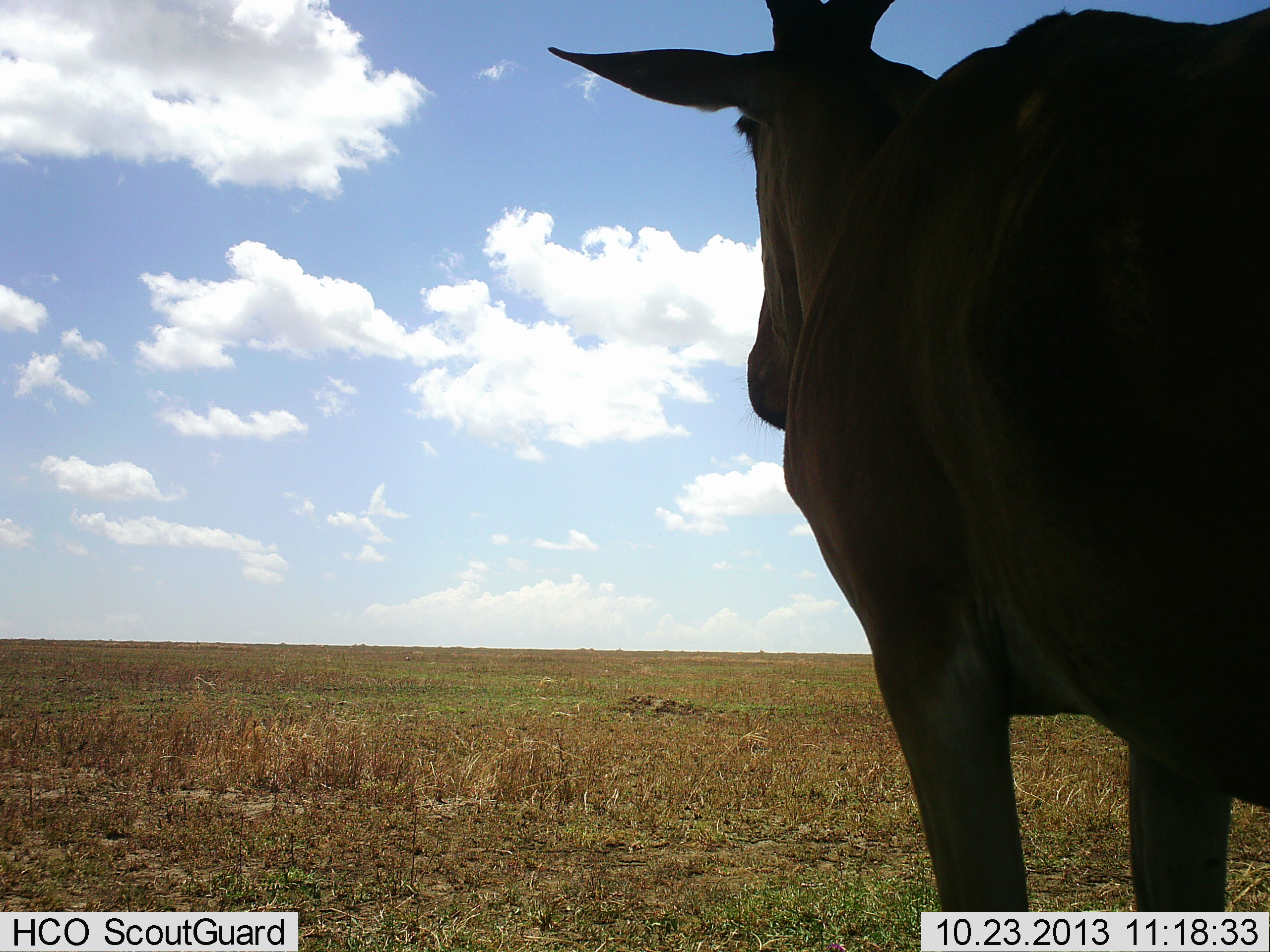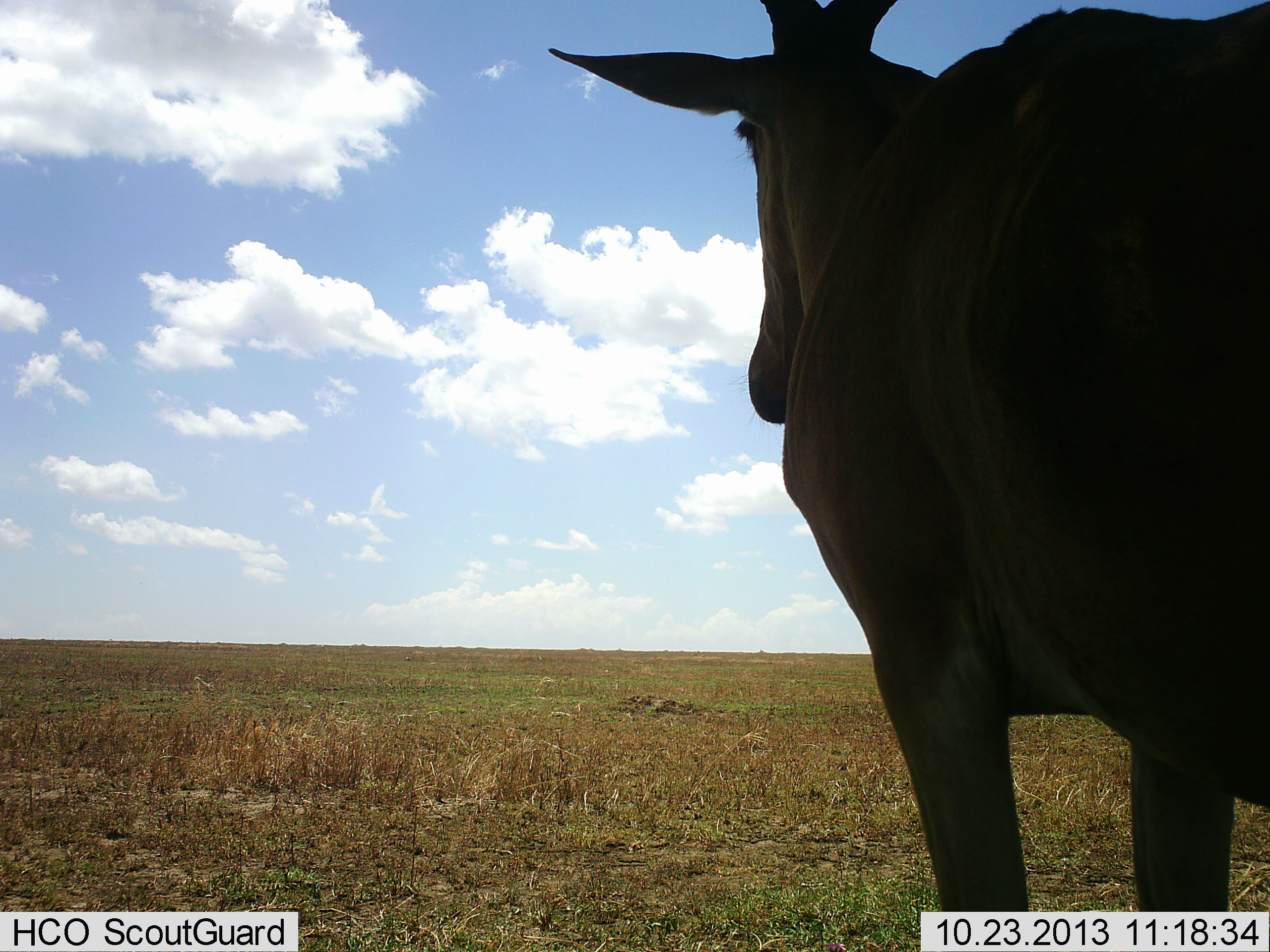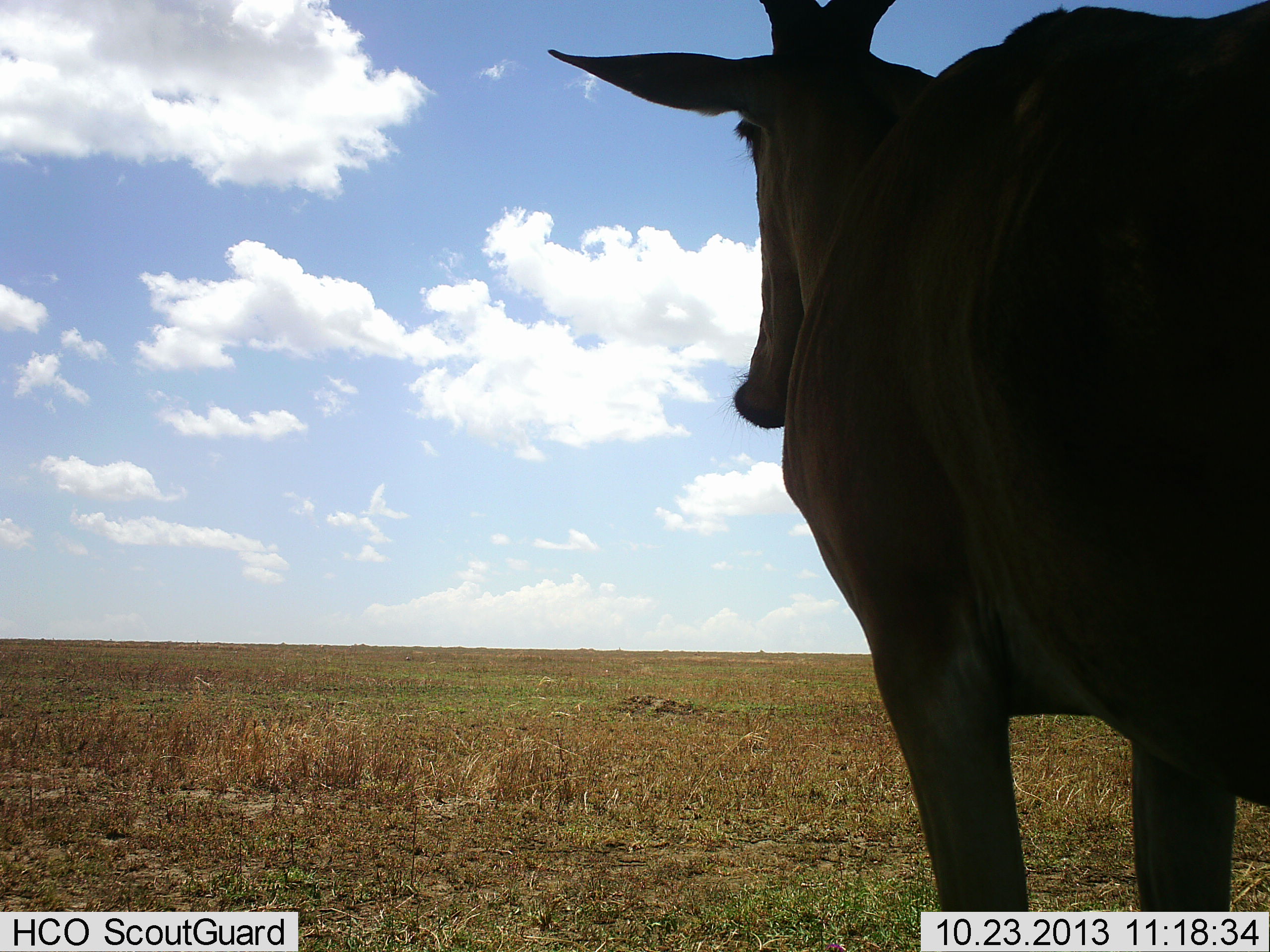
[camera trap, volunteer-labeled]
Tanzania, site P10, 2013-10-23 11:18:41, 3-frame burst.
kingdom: Animalia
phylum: Chordata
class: Mammalia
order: Artiodactyla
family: Bovidae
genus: Alcelaphus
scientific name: Alcelaphus buselaphus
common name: hartebeest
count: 1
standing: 94%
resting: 0%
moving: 0%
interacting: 0%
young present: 0%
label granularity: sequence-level